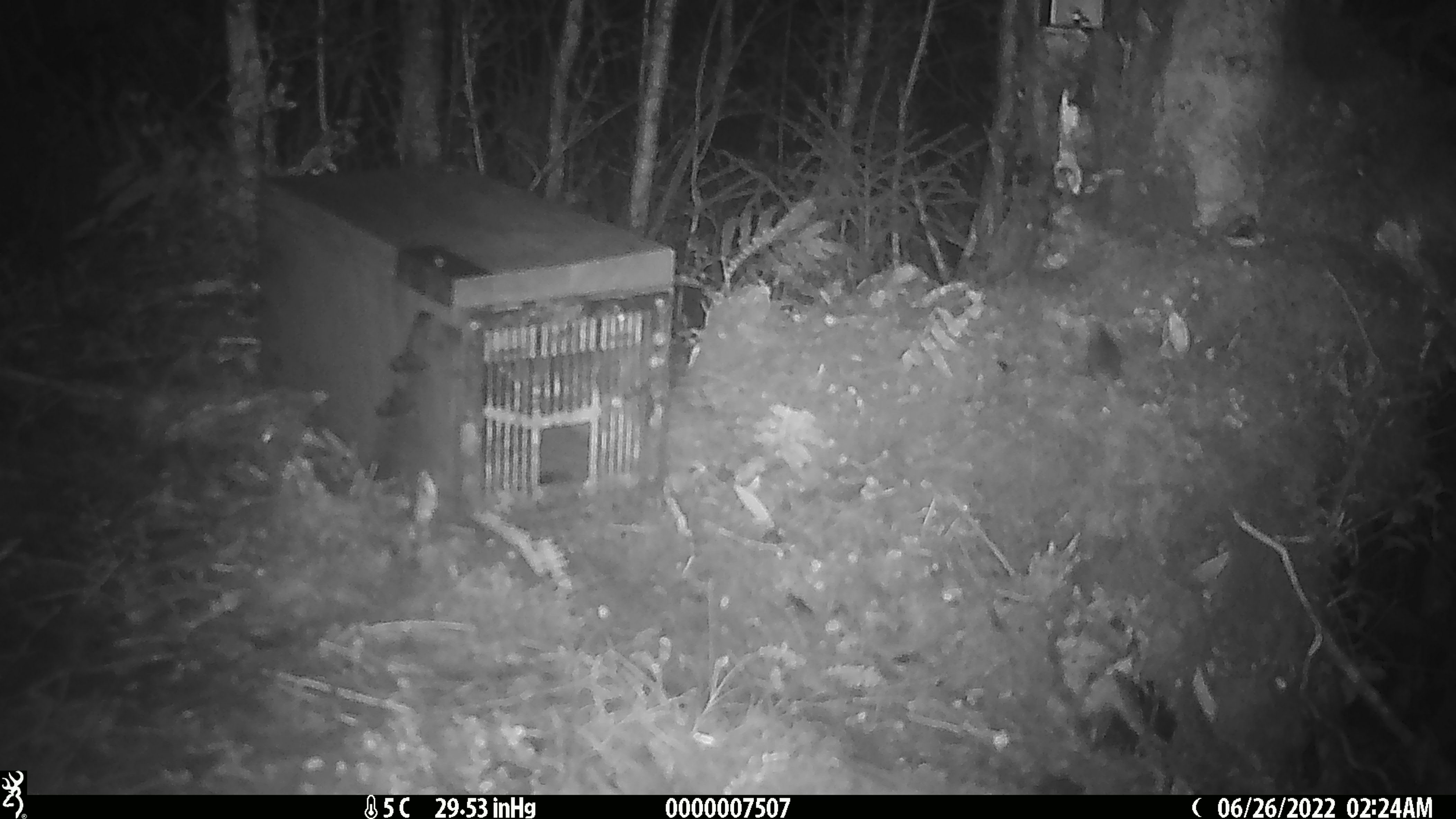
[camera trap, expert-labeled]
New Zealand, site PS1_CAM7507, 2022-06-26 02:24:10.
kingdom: Animalia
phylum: Chordata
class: Mammalia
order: Rodentia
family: Muridae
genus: Mus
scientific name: Mus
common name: mouse